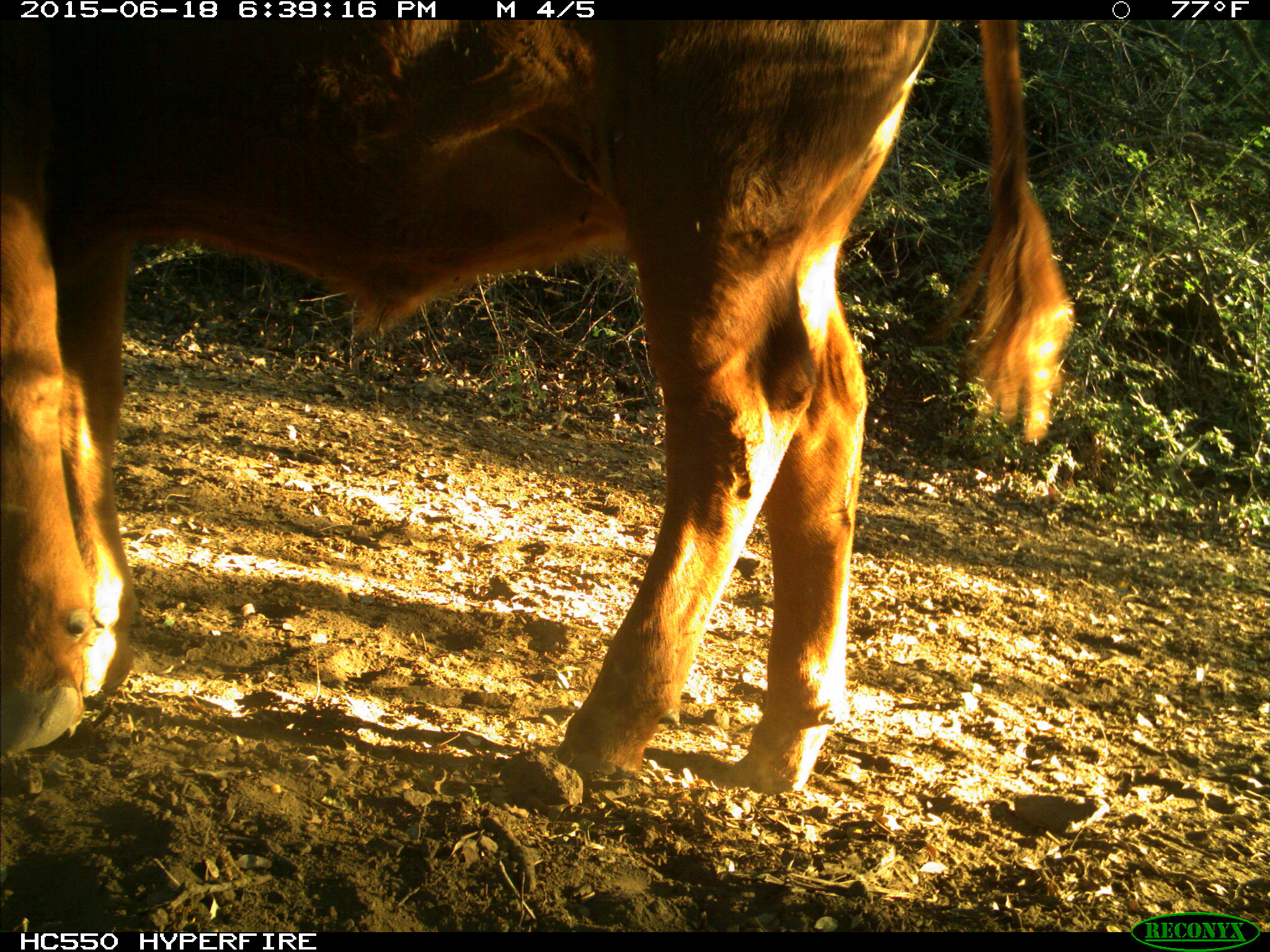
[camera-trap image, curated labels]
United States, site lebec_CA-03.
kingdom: Animalia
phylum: Chordata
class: Mammalia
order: Artiodactyla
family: Bovidae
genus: Bos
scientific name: Bos taurus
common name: domestic cow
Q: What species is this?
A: Bos taurus (domestic cow).